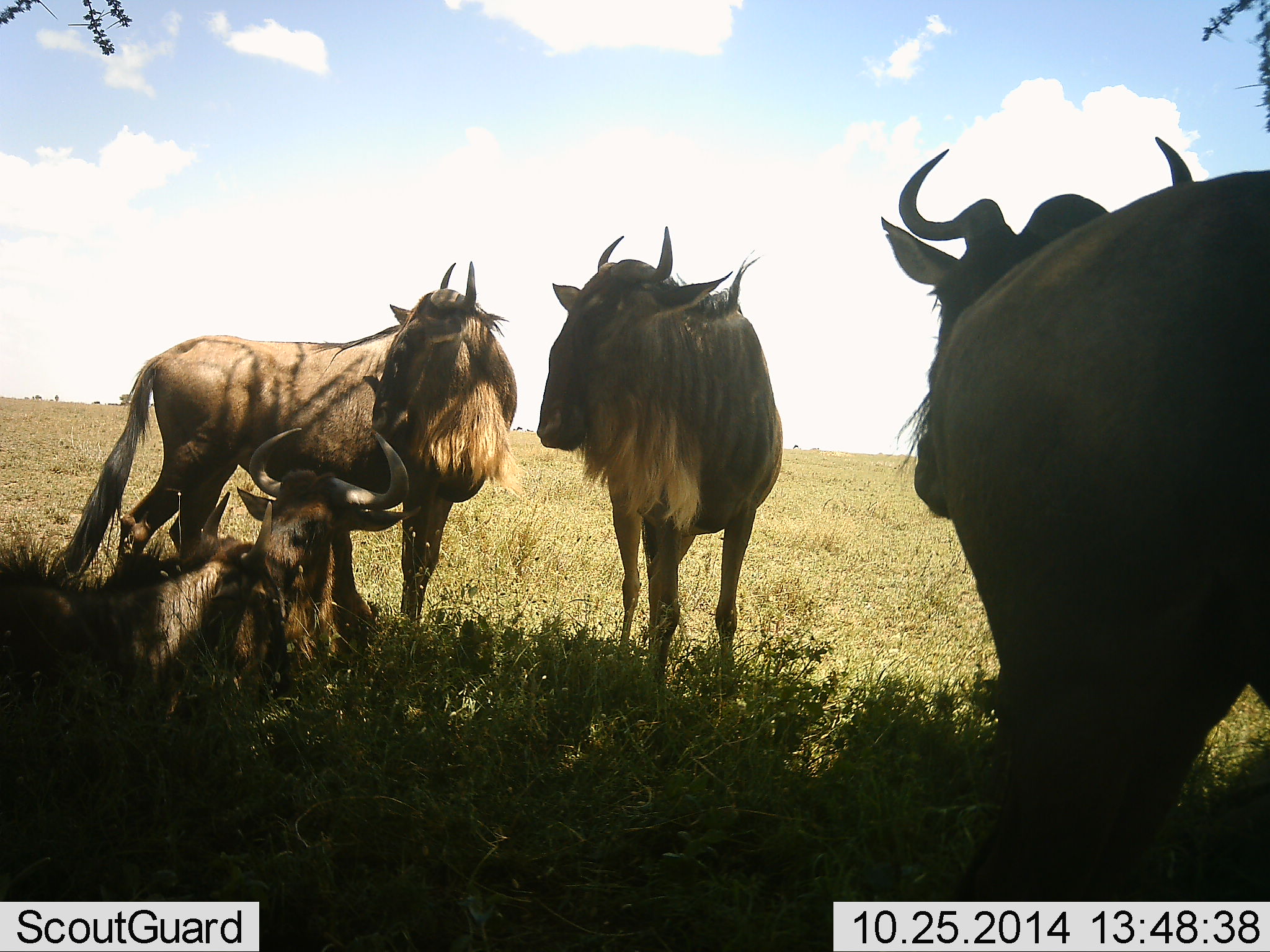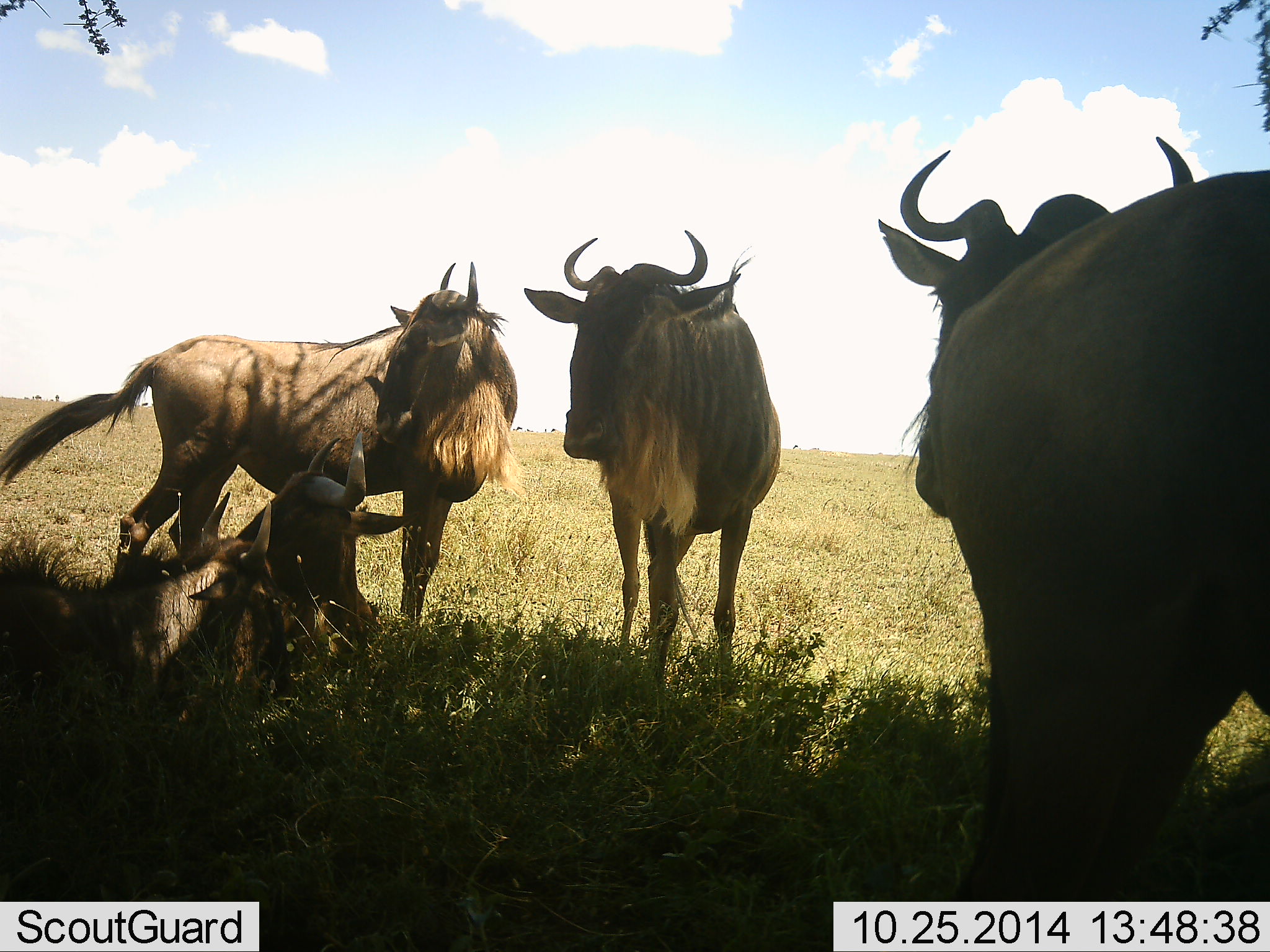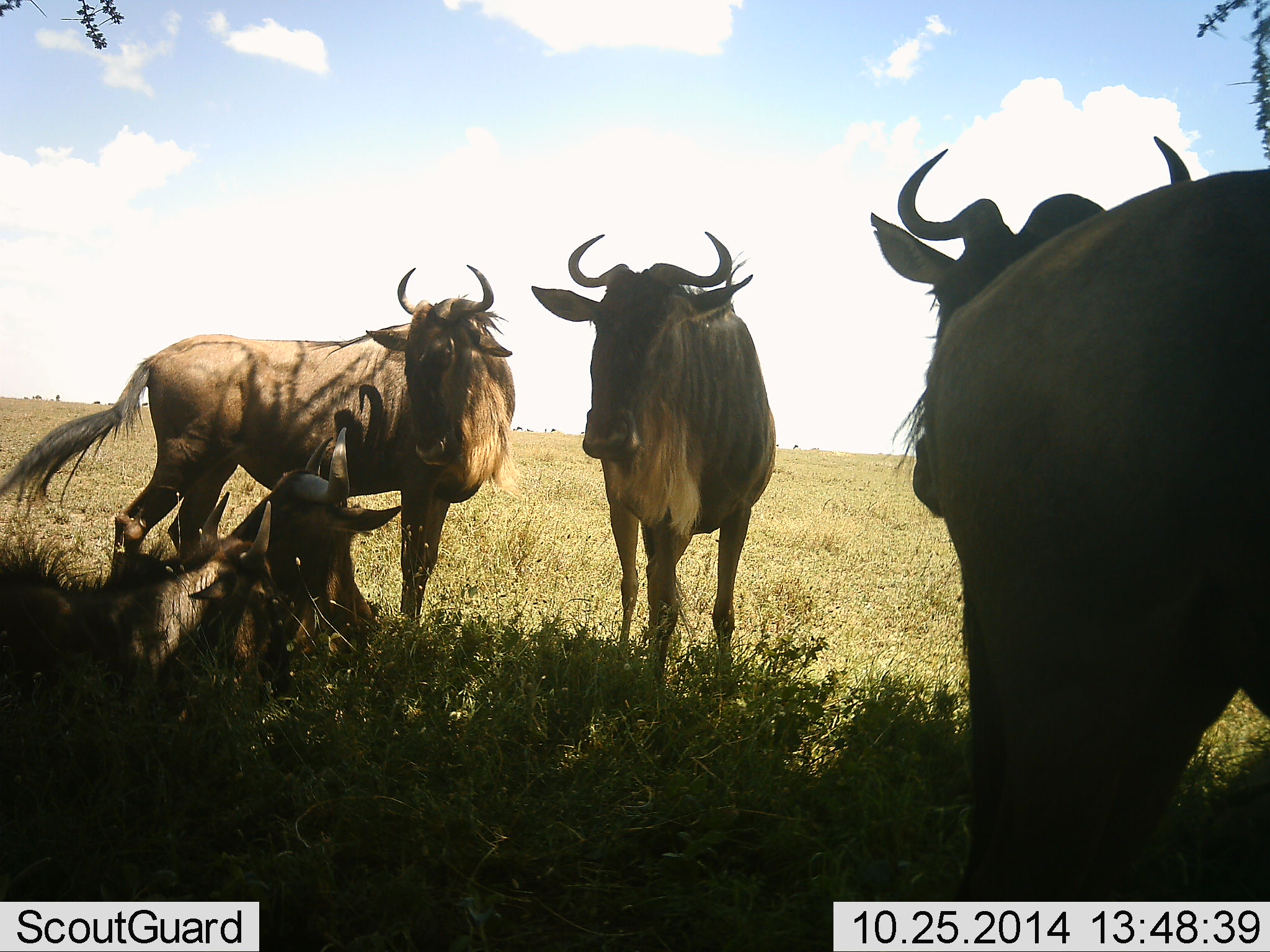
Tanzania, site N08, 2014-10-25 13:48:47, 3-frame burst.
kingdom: Animalia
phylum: Chordata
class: Mammalia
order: Artiodactyla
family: Bovidae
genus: Connochaetes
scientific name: Connochaetes taurinus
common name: blue wildebeest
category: wildebeest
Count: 5.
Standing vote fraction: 90%.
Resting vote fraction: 90%.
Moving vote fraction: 0%.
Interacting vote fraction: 0%.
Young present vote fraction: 0%.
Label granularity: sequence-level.